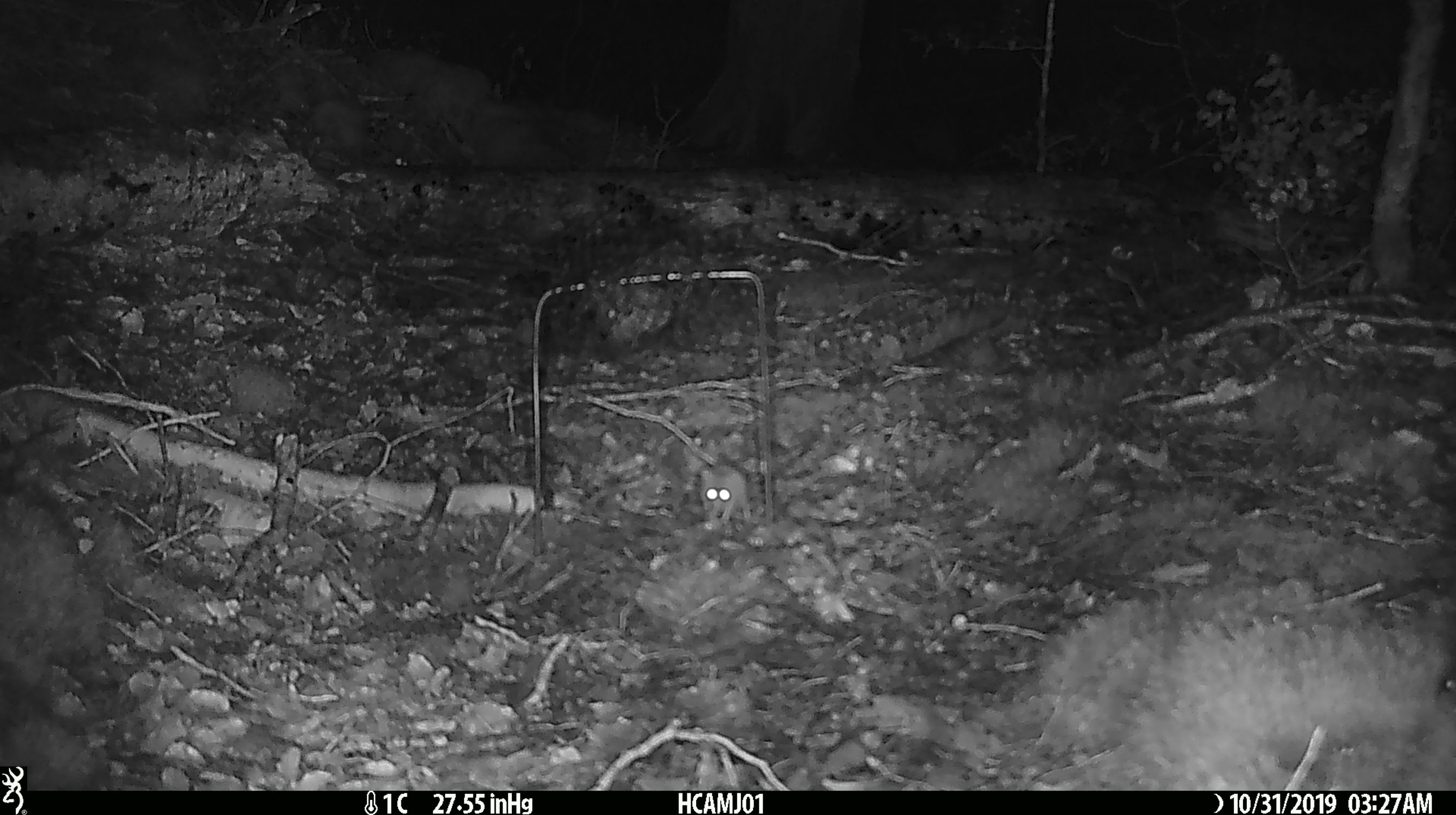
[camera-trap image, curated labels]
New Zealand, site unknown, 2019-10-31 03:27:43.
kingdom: Animalia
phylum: Chordata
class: Mammalia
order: Rodentia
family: Muridae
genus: Mus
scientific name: Mus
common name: mouse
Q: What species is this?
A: Mouse (Mus).